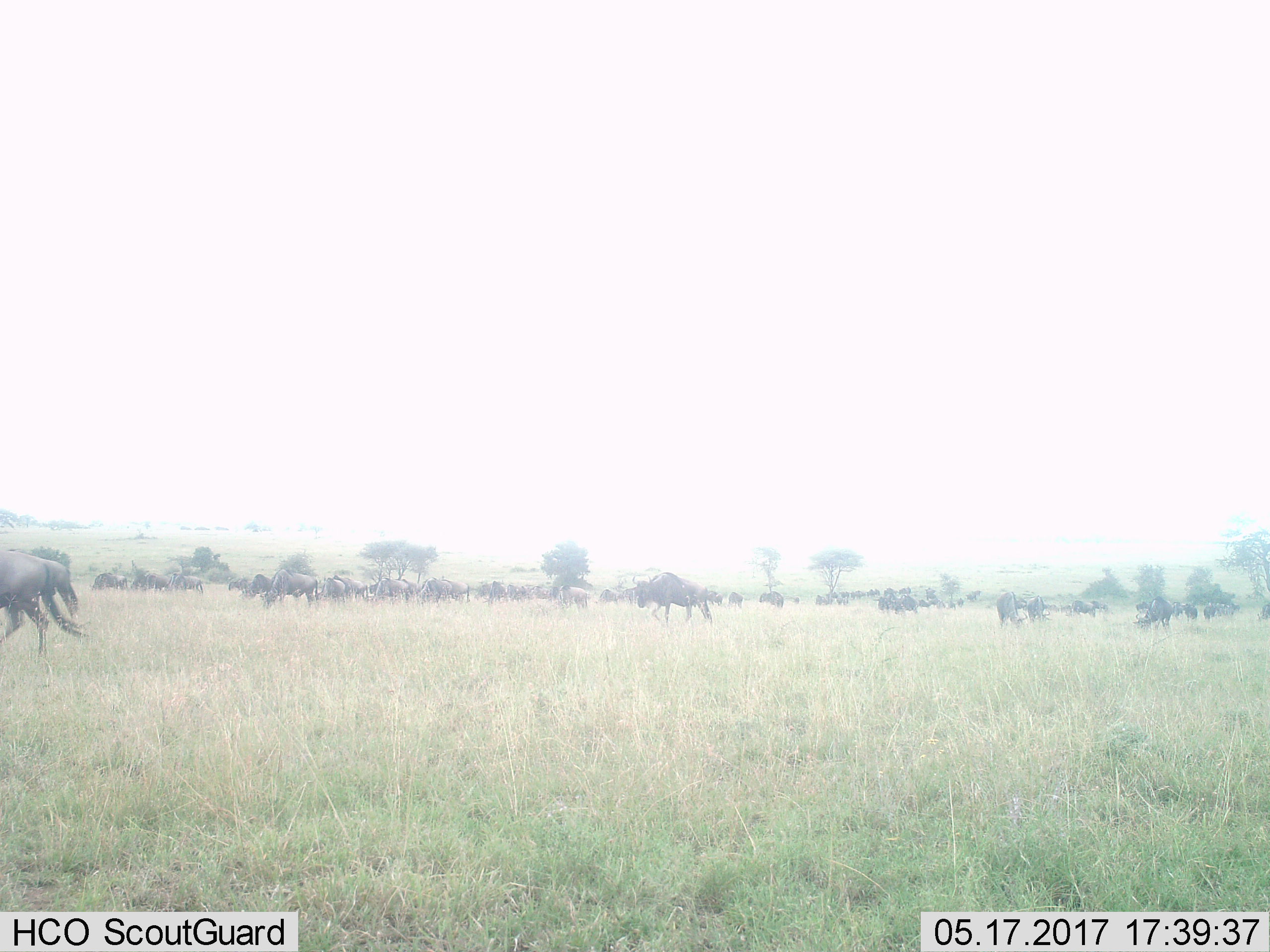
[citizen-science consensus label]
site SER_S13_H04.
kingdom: Animalia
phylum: Chordata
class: Mammalia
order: Artiodactyla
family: Bovidae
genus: Connochaetes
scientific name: Connochaetes taurinus taurinus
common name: blue wildebeest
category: wildebeestblue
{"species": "wildebeestblue (blue wildebeest) (Connochaetes taurinus taurinus)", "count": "11-50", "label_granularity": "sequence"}